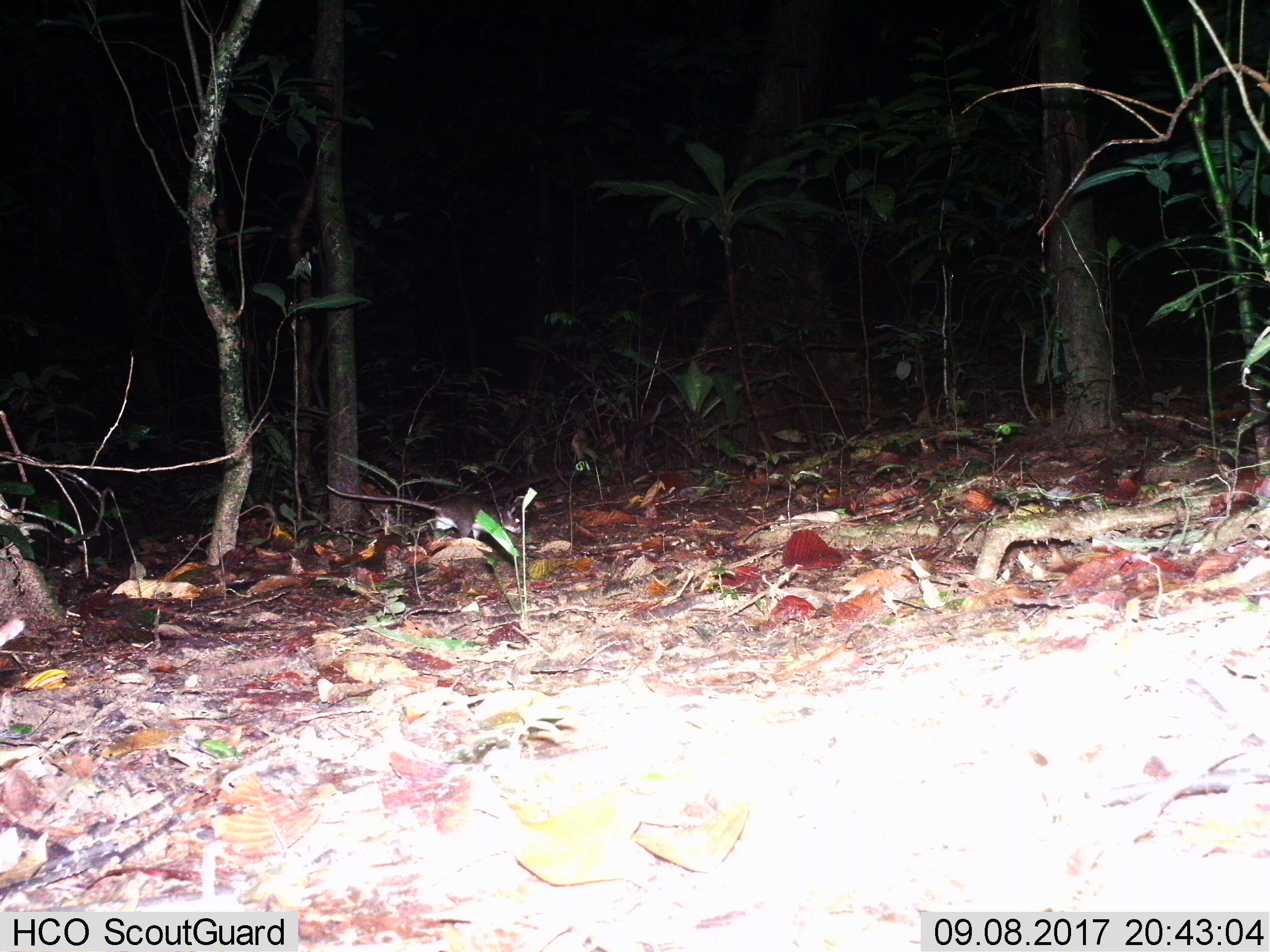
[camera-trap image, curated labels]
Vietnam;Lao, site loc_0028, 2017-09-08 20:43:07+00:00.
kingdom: Animalia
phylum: Chordata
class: Mammalia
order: Rodentia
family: Muridae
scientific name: Muridae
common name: old-world mice and rats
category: unidentified murid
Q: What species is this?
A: Unidentified murid (old-world mice and rats) (Muridae).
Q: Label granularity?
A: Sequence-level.